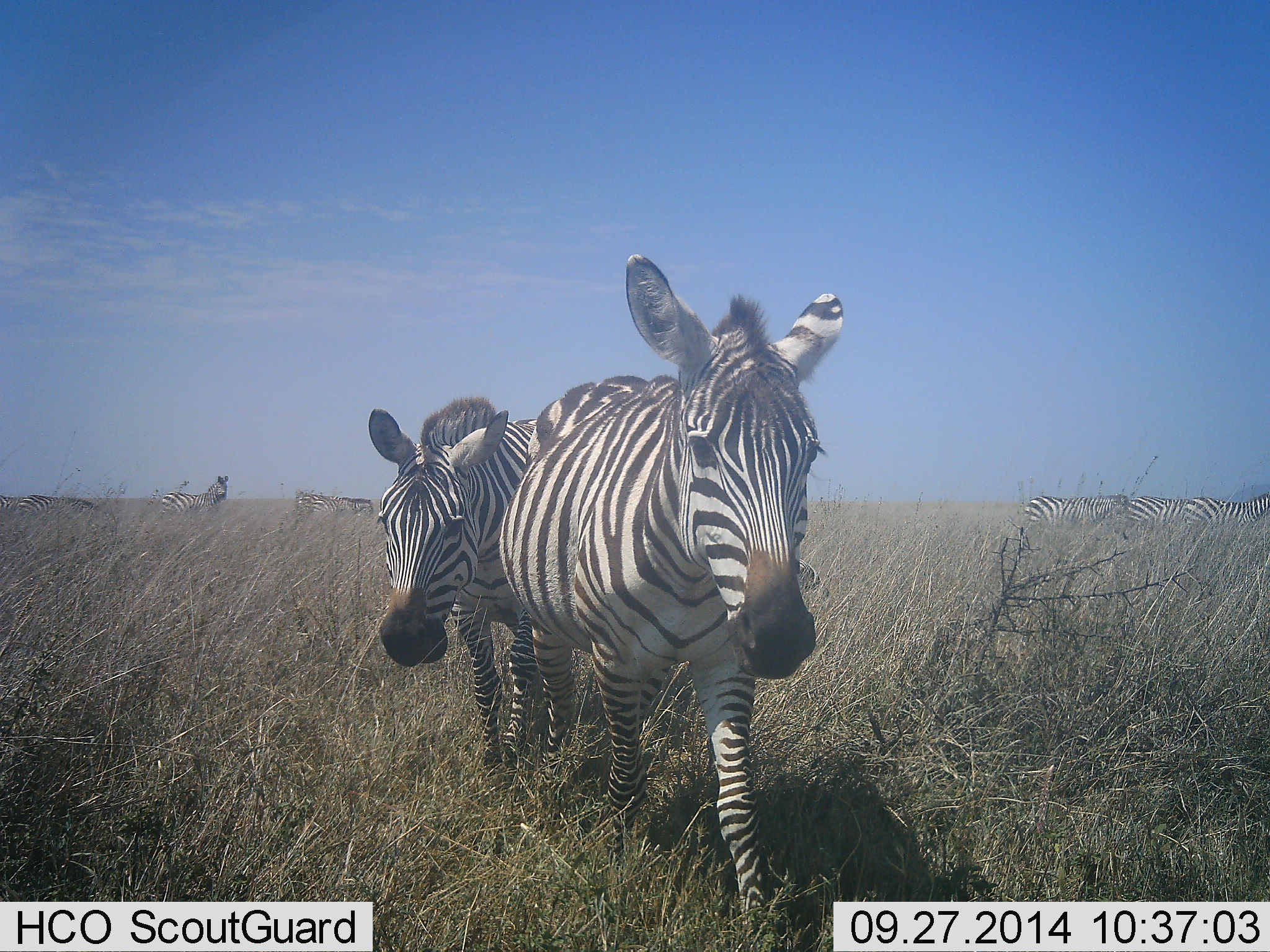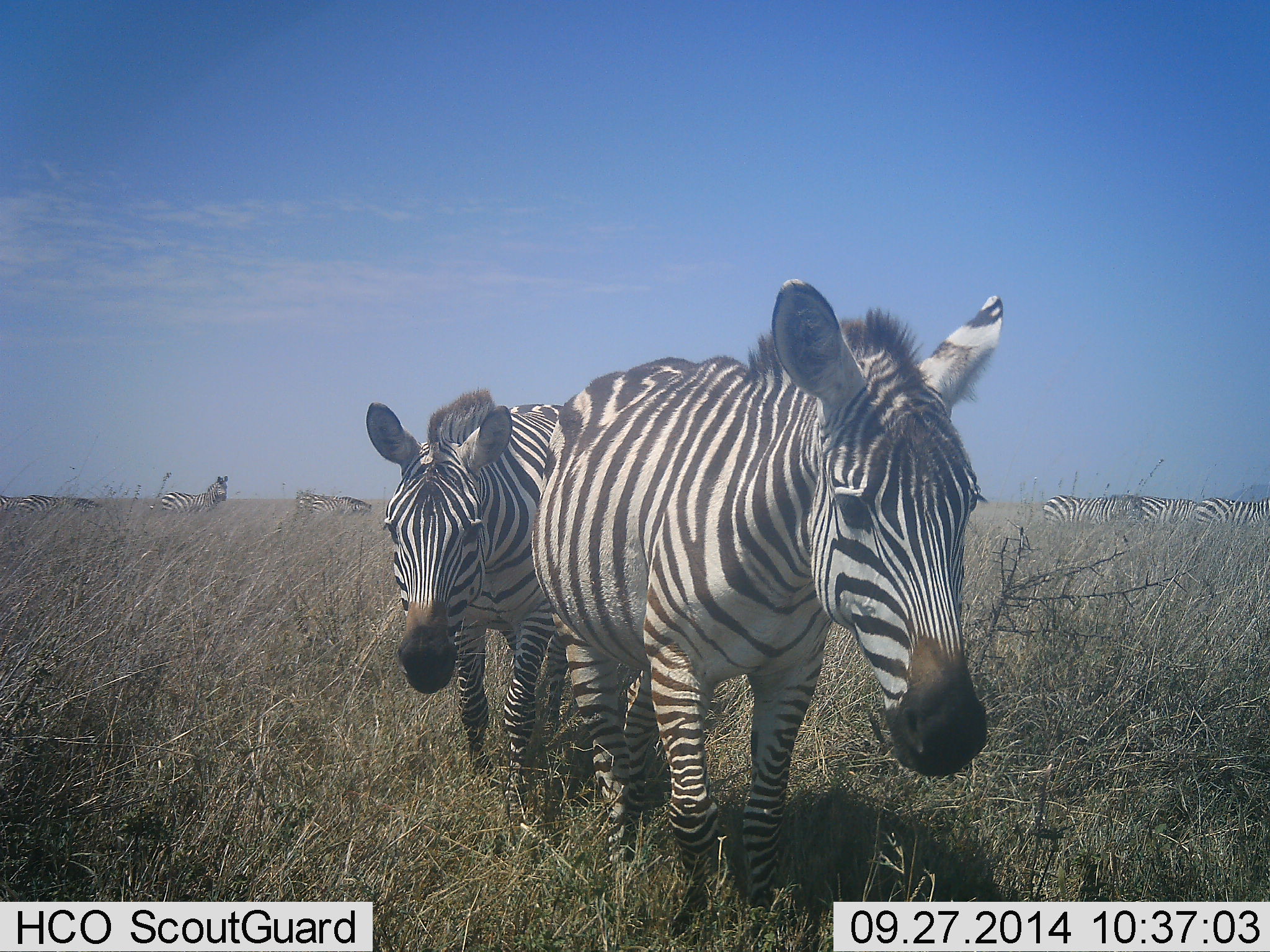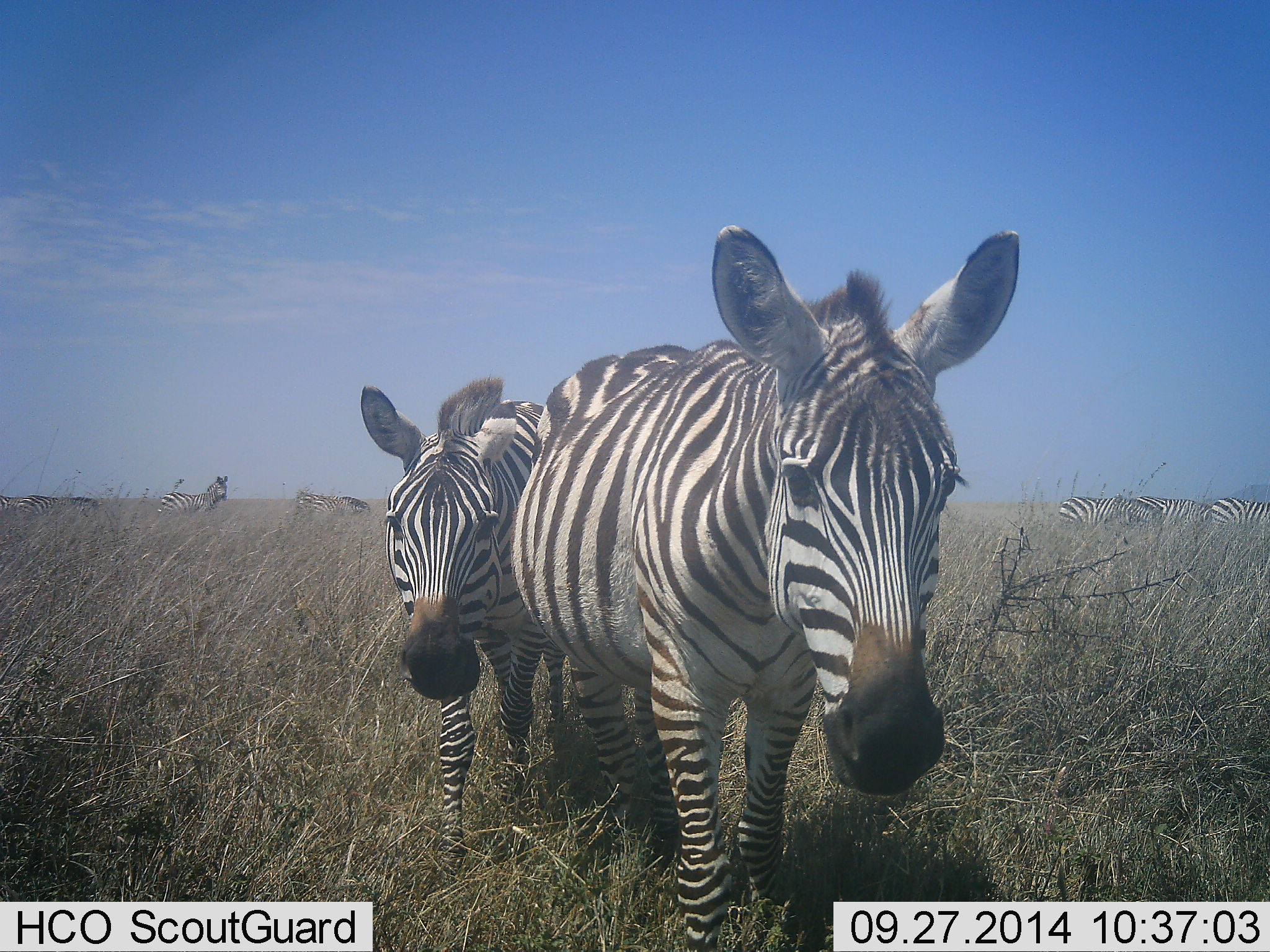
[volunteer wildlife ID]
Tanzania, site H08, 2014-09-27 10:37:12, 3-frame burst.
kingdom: Animalia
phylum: Chordata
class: Mammalia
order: Perissodactyla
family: Equidae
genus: Equus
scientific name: Equus quagga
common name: plains zebra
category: zebra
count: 10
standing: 40%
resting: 0%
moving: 90%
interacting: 0%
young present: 10%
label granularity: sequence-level